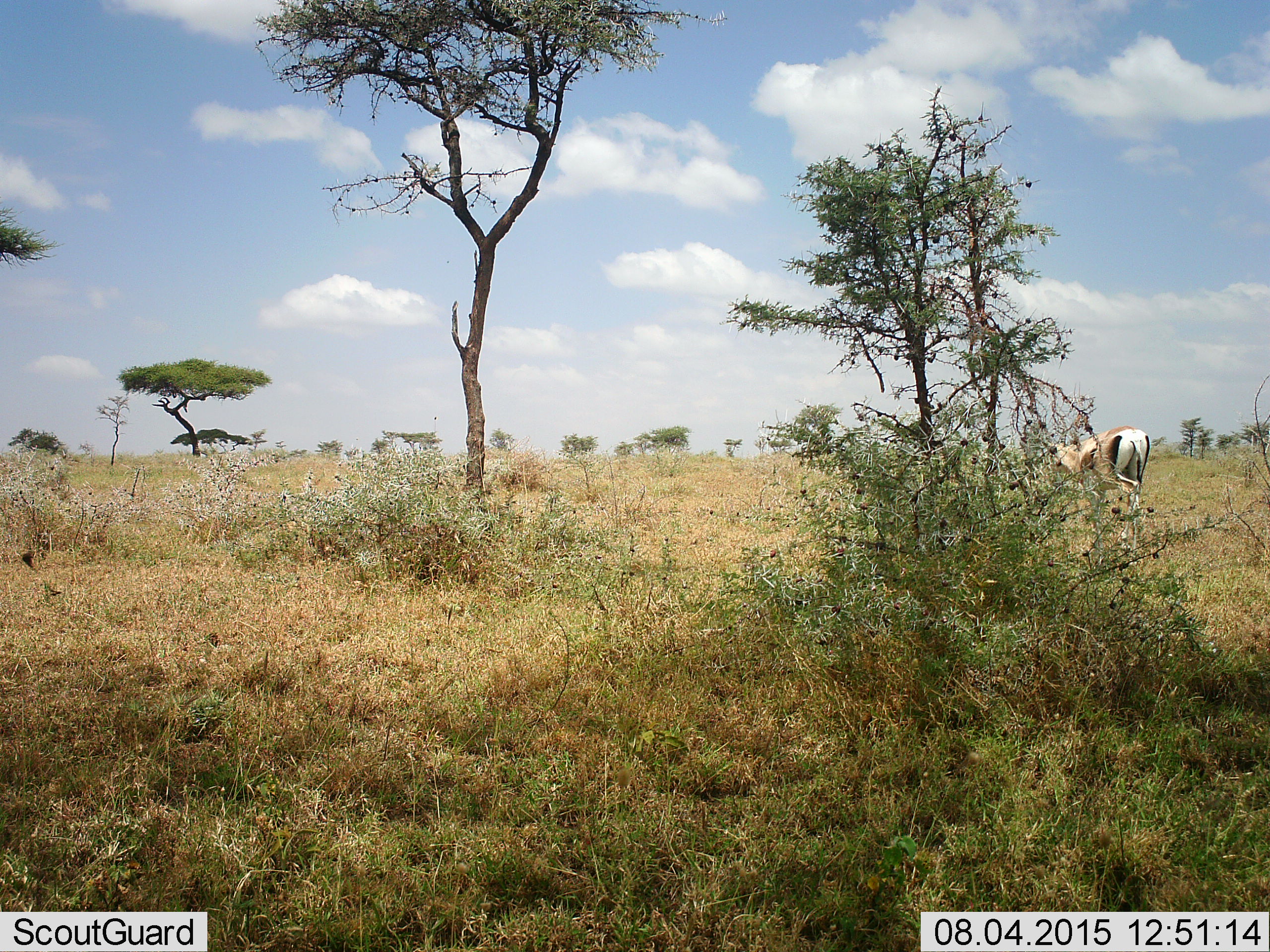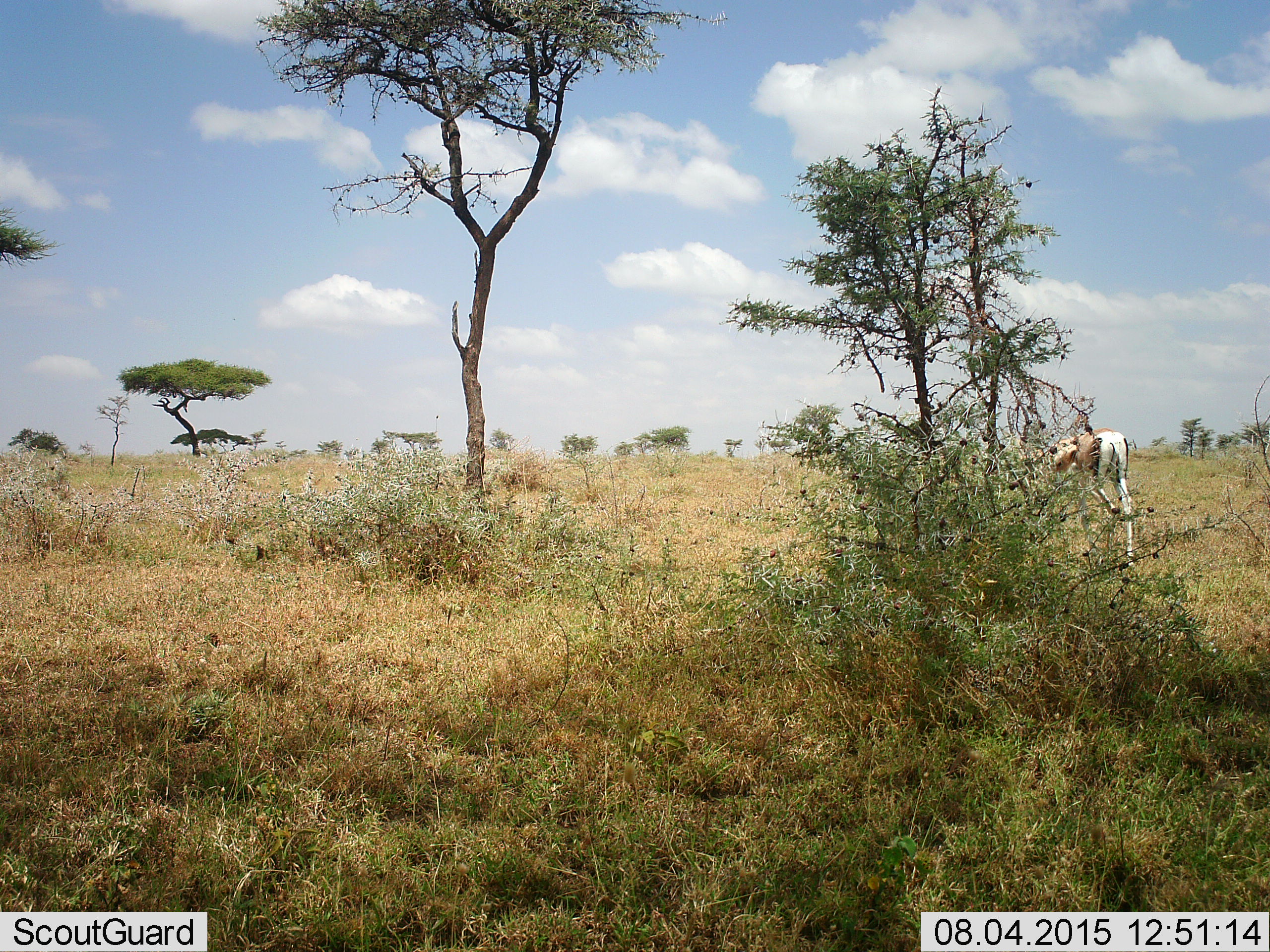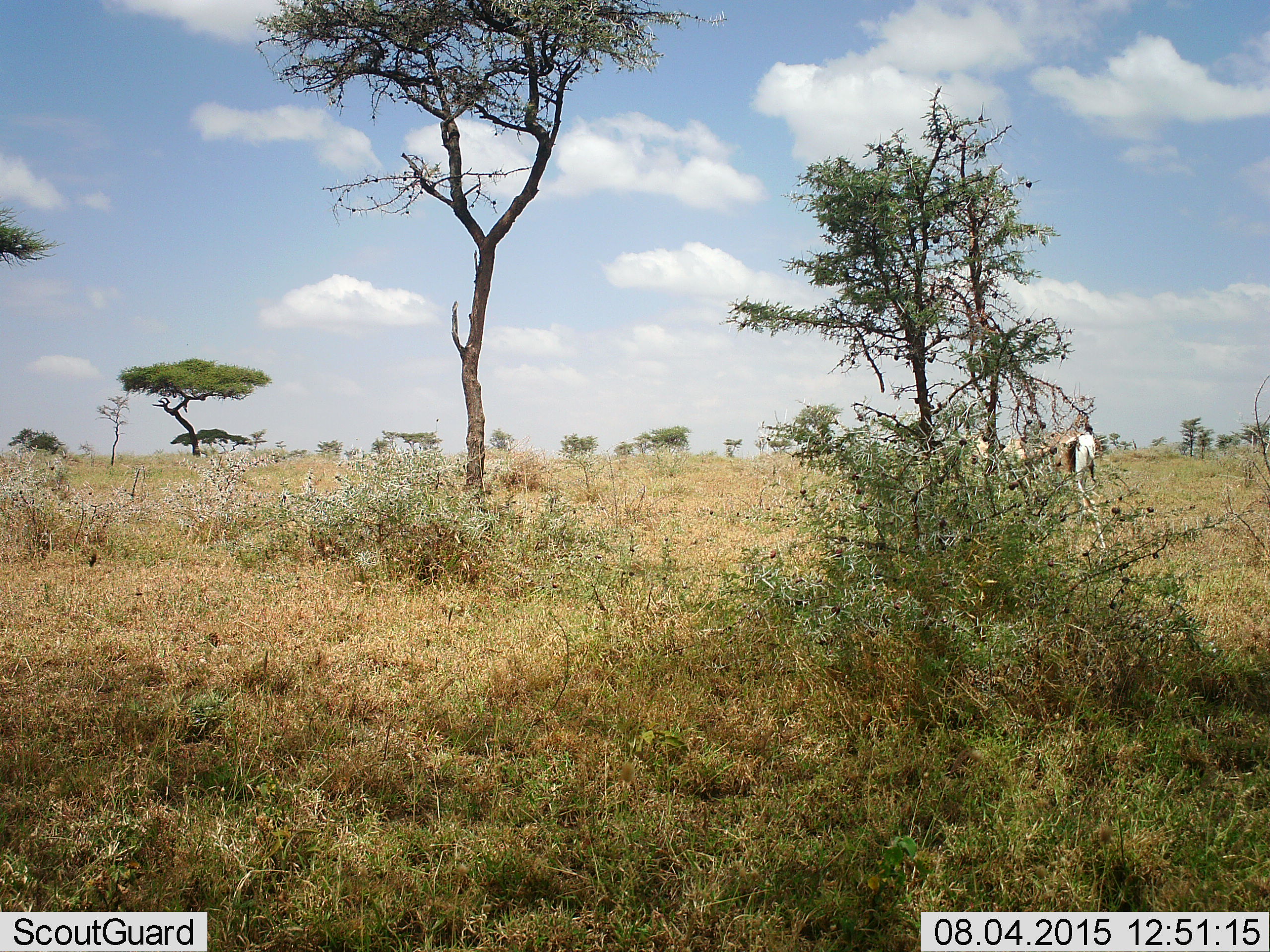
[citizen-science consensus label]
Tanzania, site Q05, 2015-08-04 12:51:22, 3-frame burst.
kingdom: Animalia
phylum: Chordata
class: Mammalia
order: Artiodactyla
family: Bovidae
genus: Nanger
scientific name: Nanger granti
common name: grant's gazelle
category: gazellegrants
Gazellegrants (grant's gazelle) (Nanger granti), count 1. Behavior (volunteer vote fractions): standing 29%, resting 0%, moving 86%, interacting 0%. Young present (vote fraction): 0%. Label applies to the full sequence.